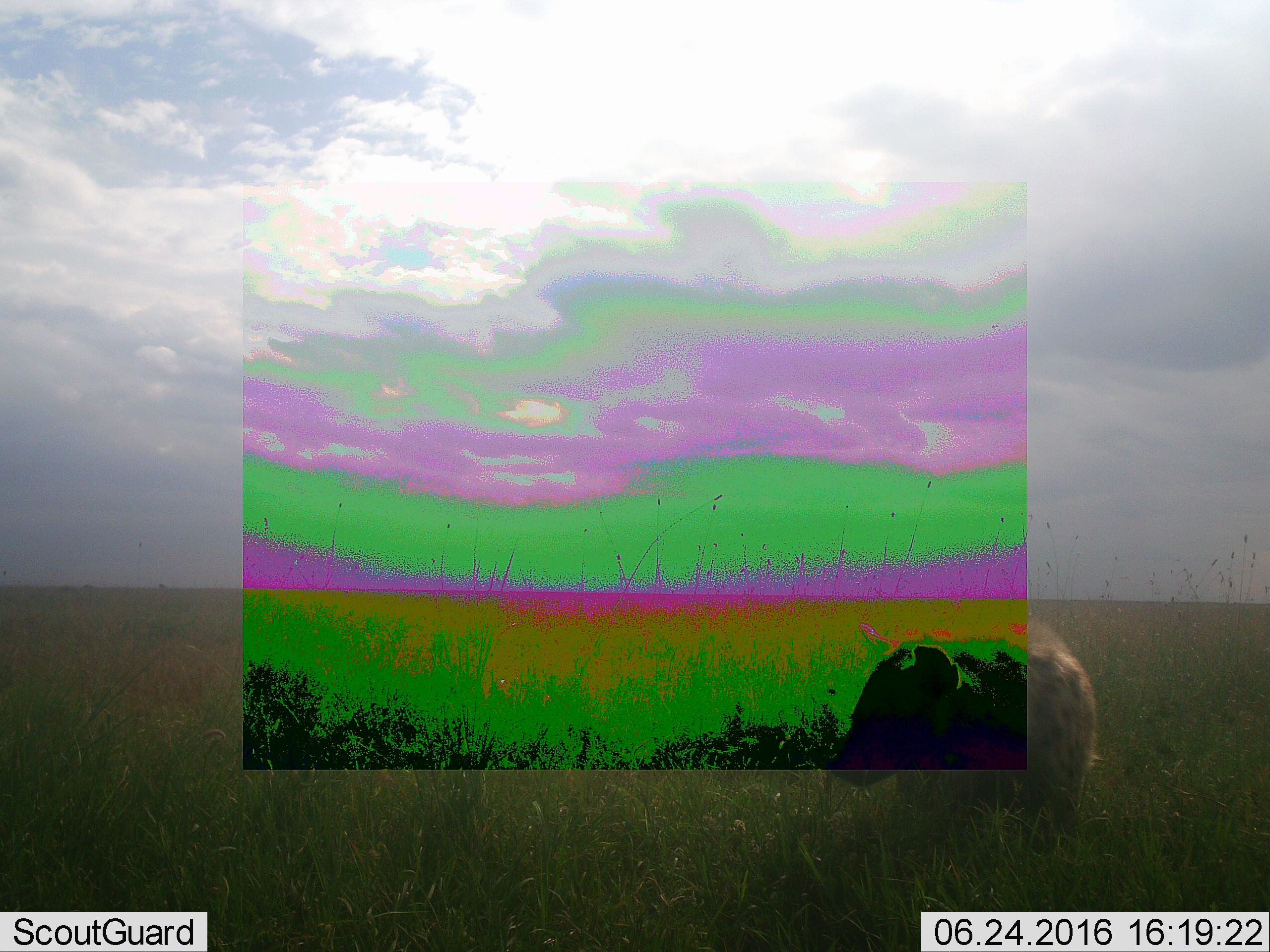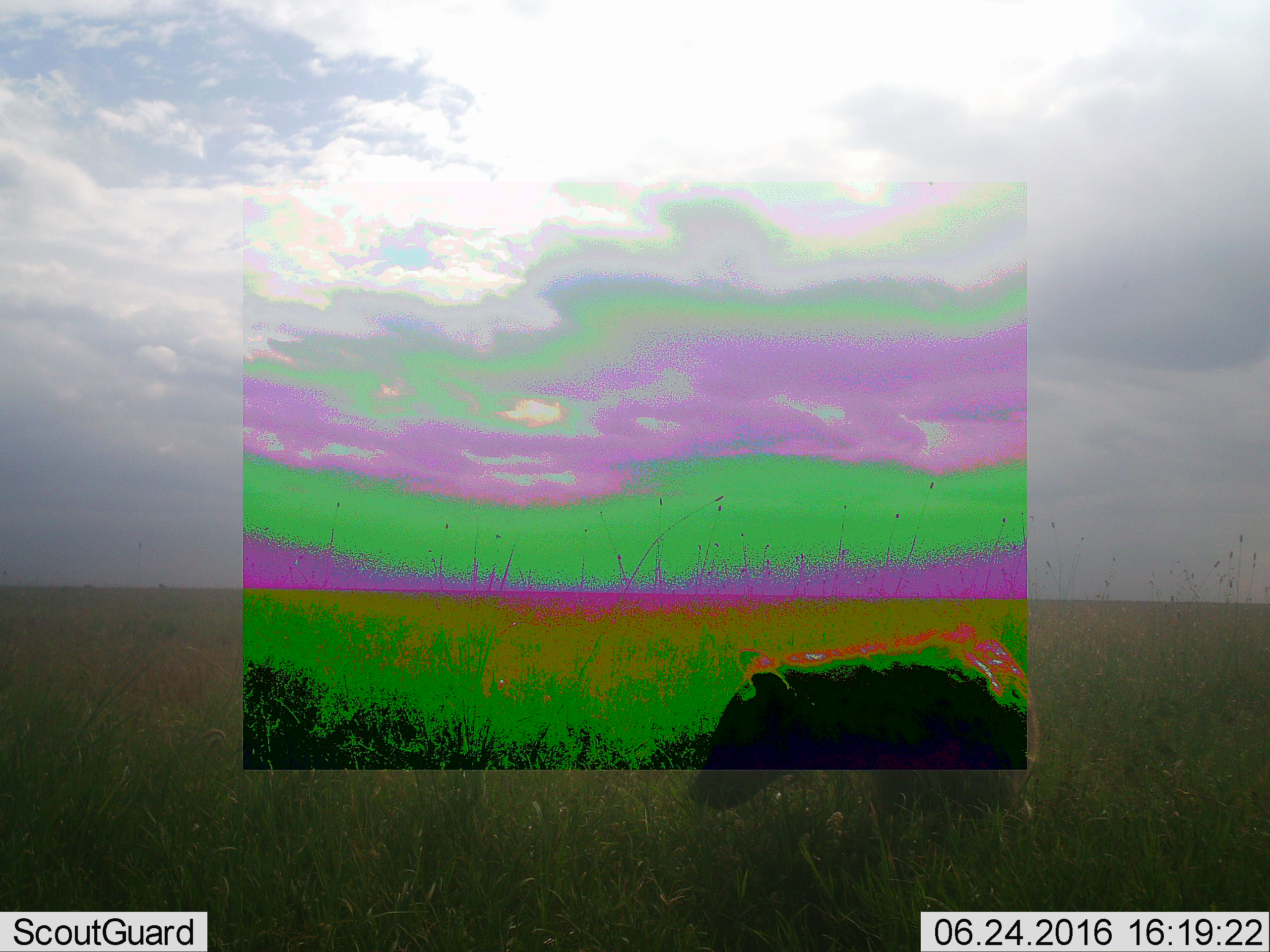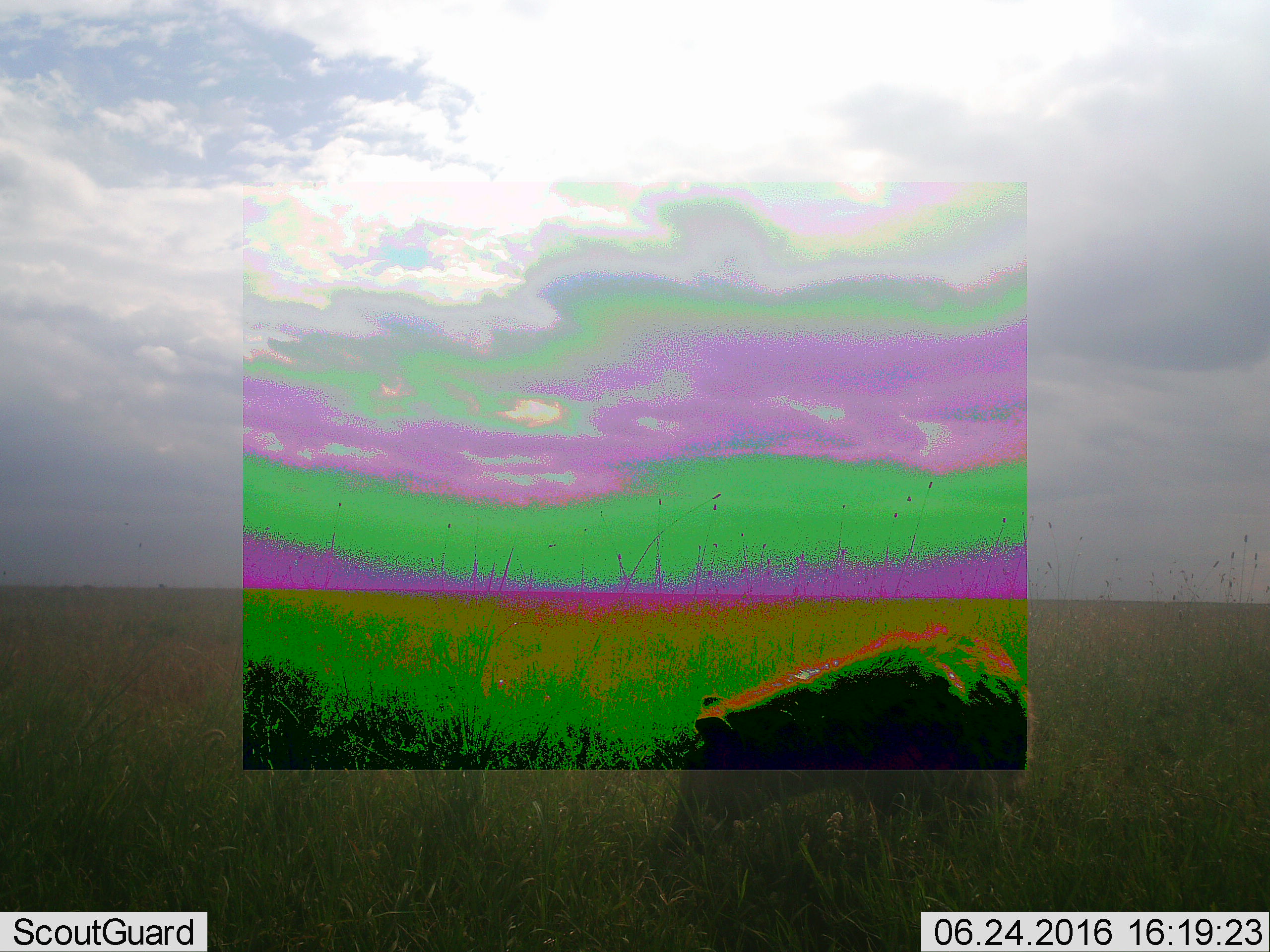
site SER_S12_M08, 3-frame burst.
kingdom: Animalia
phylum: Chordata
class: Mammalia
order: Carnivora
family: Hyaenidae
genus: Crocuta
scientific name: Crocuta crocuta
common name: spotted hyena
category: hyenaspotted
Hyenaspotted (spotted hyena) (Crocuta crocuta), count 1. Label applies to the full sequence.